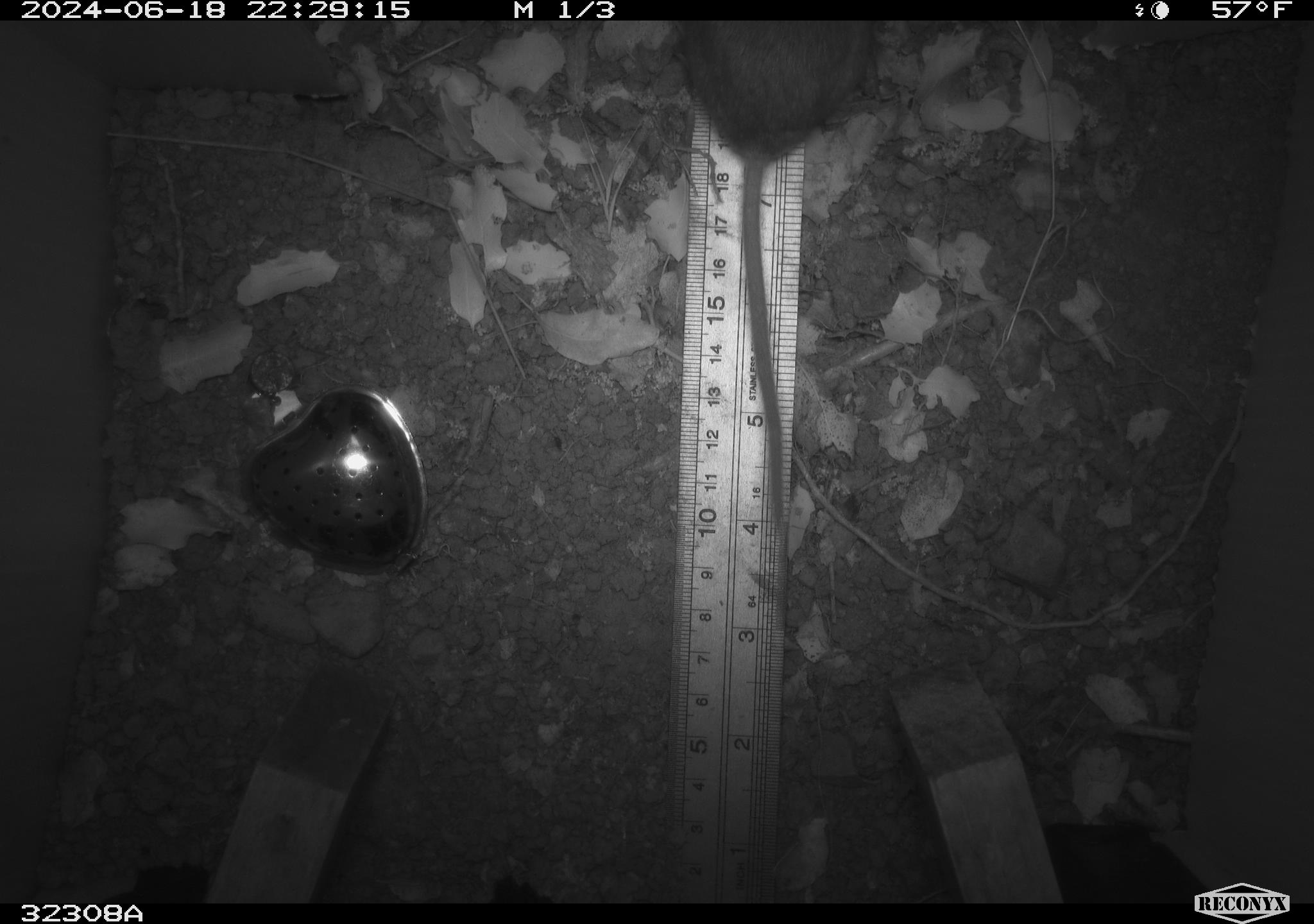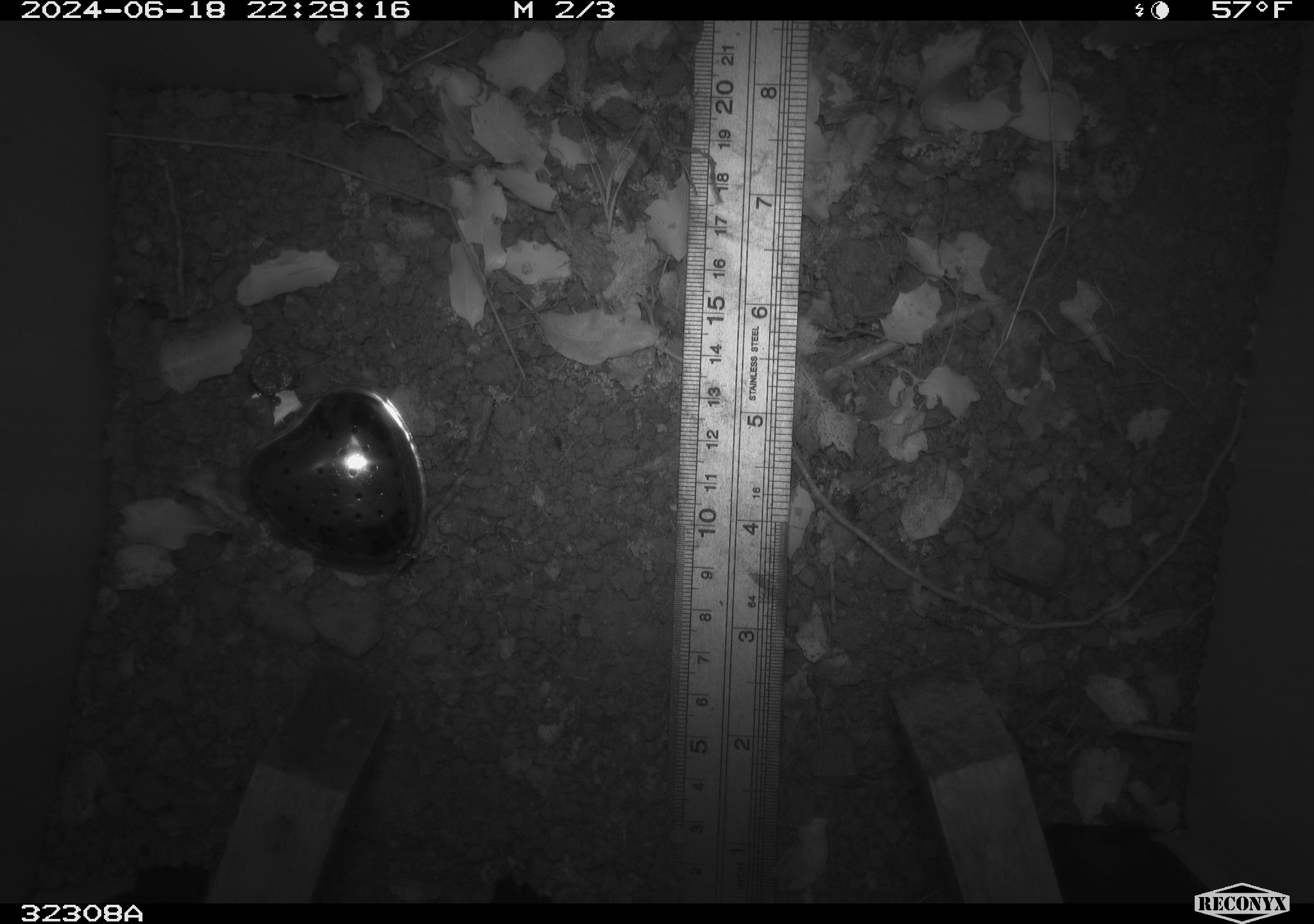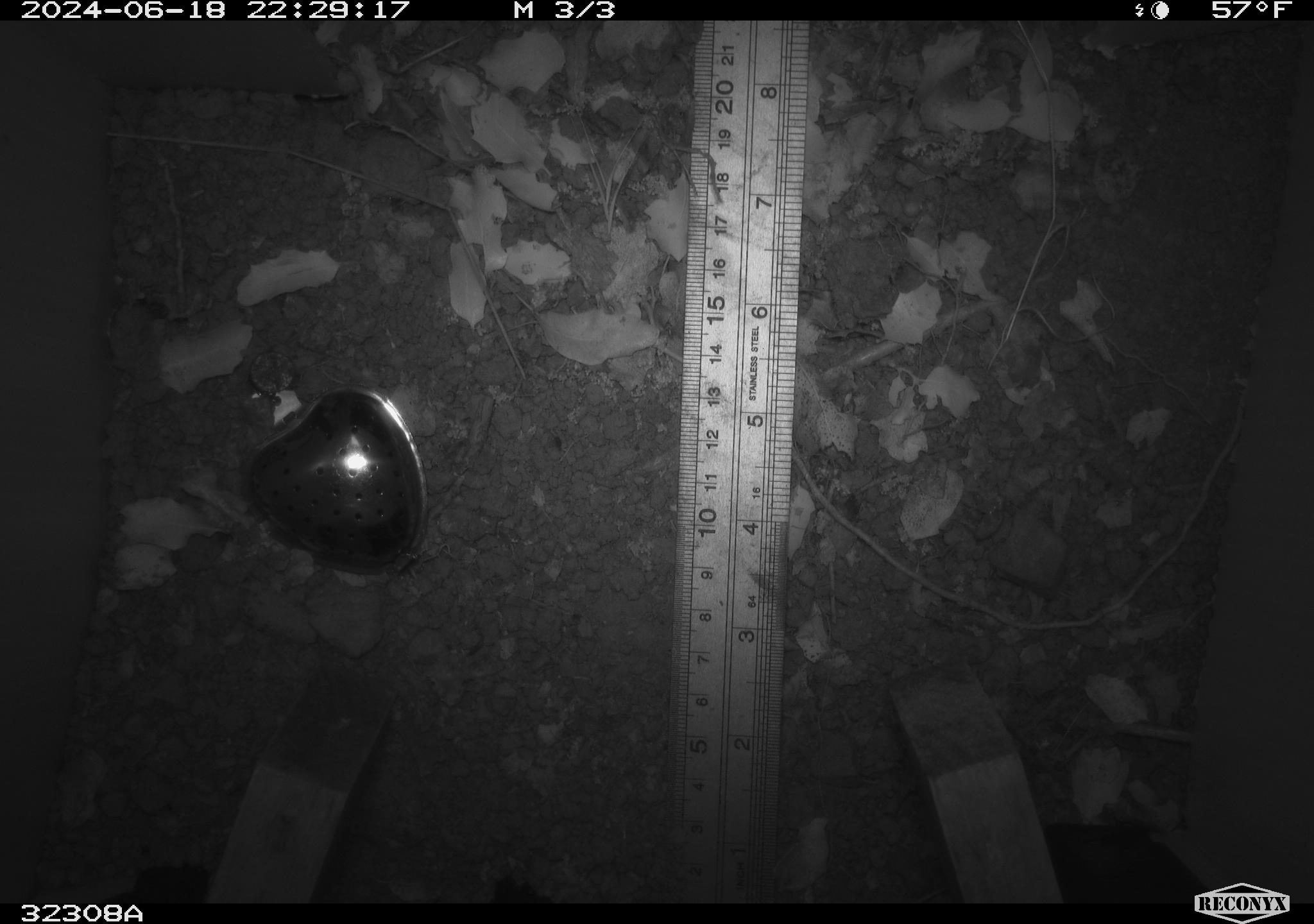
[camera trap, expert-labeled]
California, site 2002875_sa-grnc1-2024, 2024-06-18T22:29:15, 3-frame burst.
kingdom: Animalia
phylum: Chordata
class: Mammalia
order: Rodentia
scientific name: Rodentia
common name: rodent